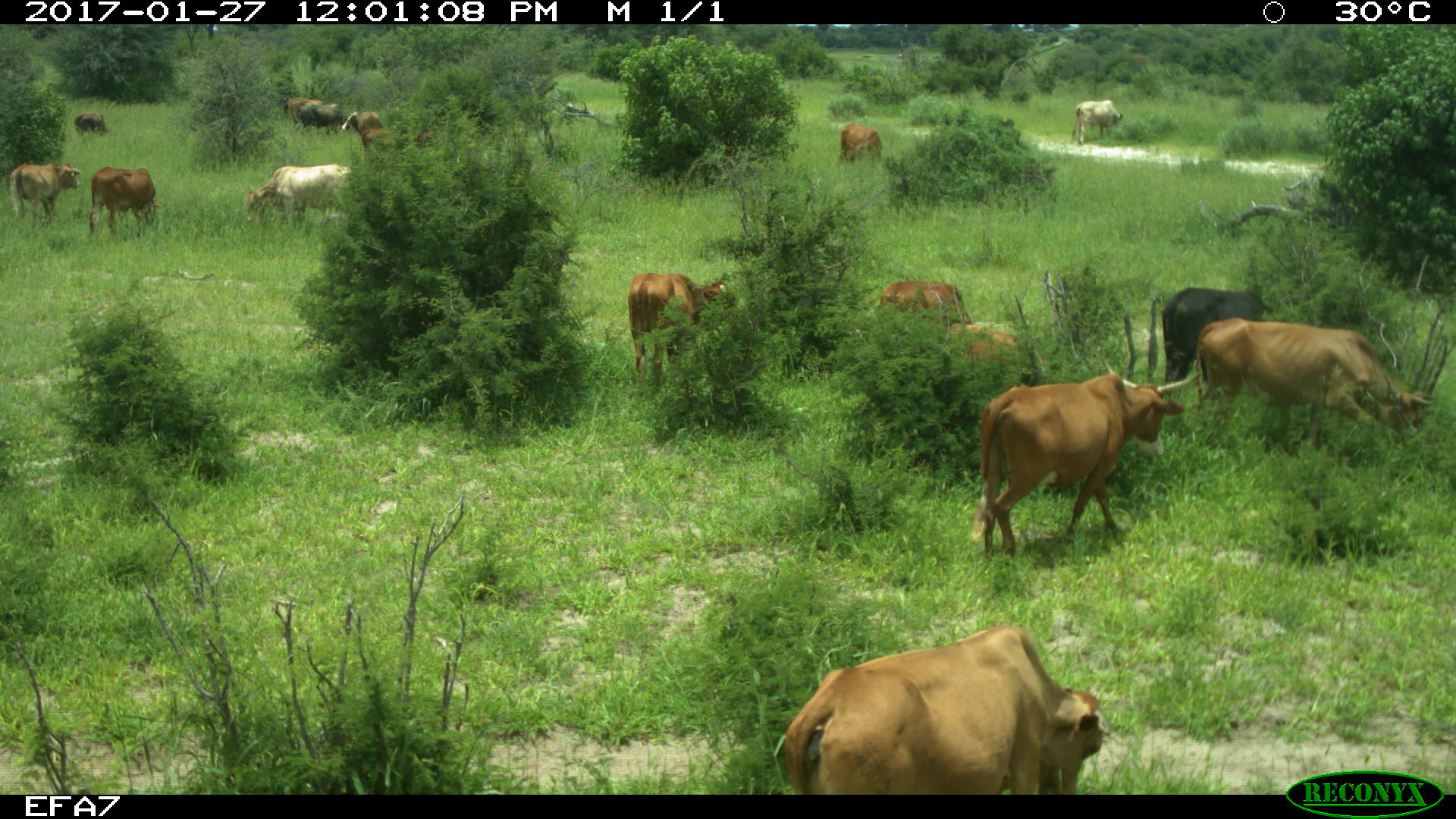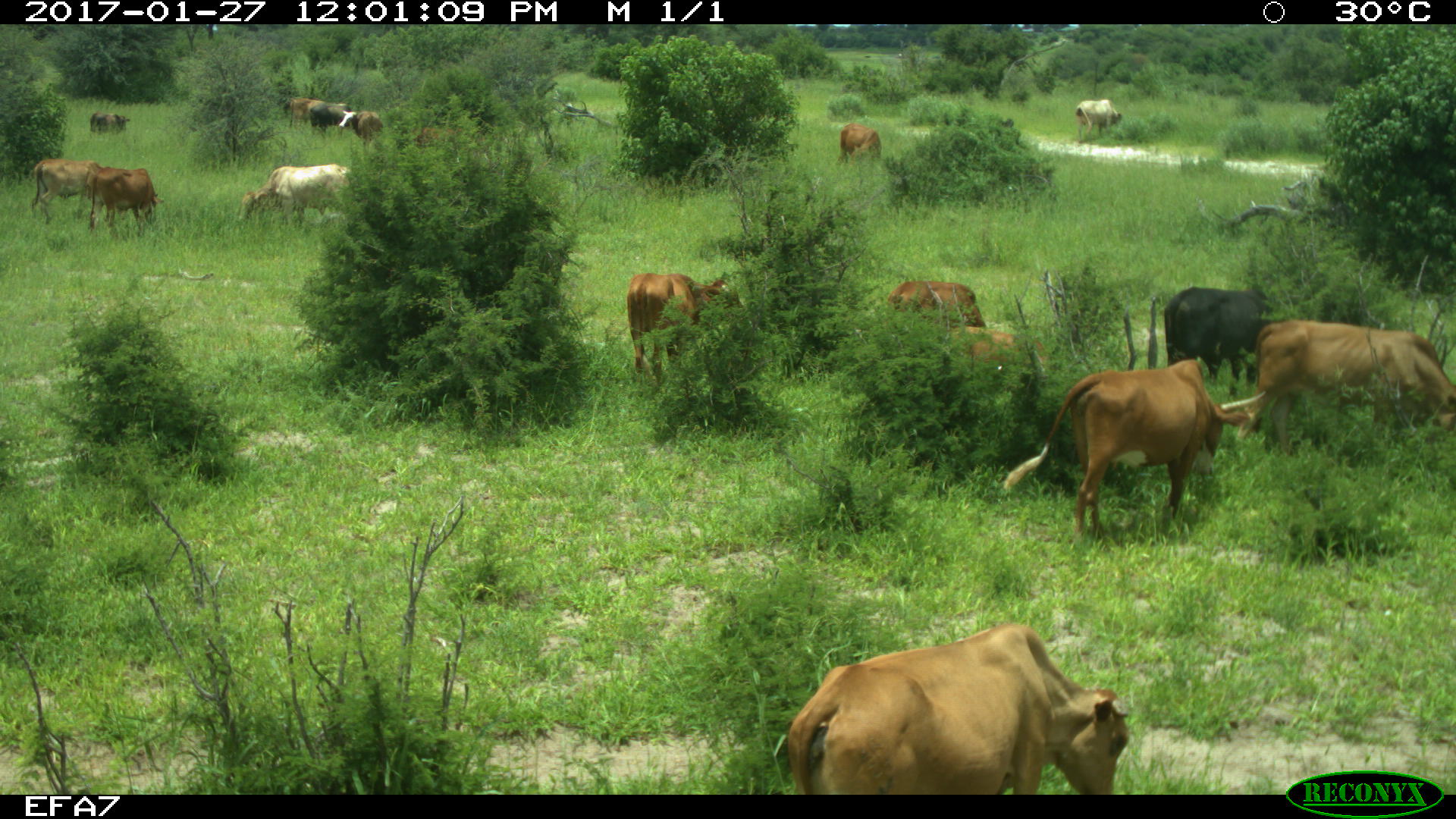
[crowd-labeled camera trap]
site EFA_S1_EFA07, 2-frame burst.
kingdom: Animalia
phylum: Chordata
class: Mammalia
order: Artiodactyla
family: Bovidae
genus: Bos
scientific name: Bos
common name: cattle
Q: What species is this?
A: Cattle (Bos).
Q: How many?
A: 11-50.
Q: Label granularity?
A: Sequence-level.